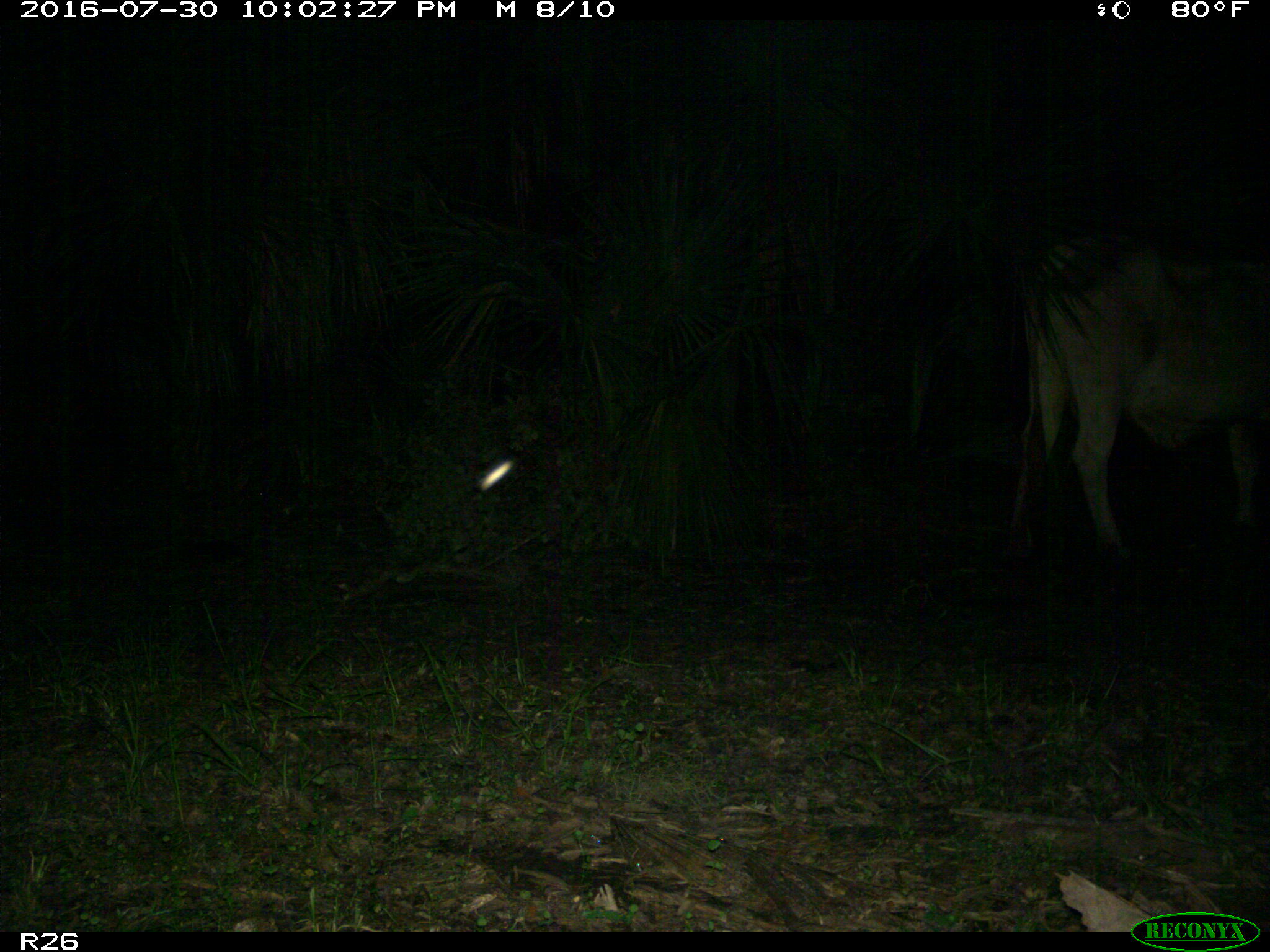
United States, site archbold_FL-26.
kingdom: Animalia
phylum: Chordata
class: Mammalia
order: Artiodactyla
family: Bovidae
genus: Bos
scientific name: Bos taurus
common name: domestic cow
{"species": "Bos taurus (domestic cow)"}